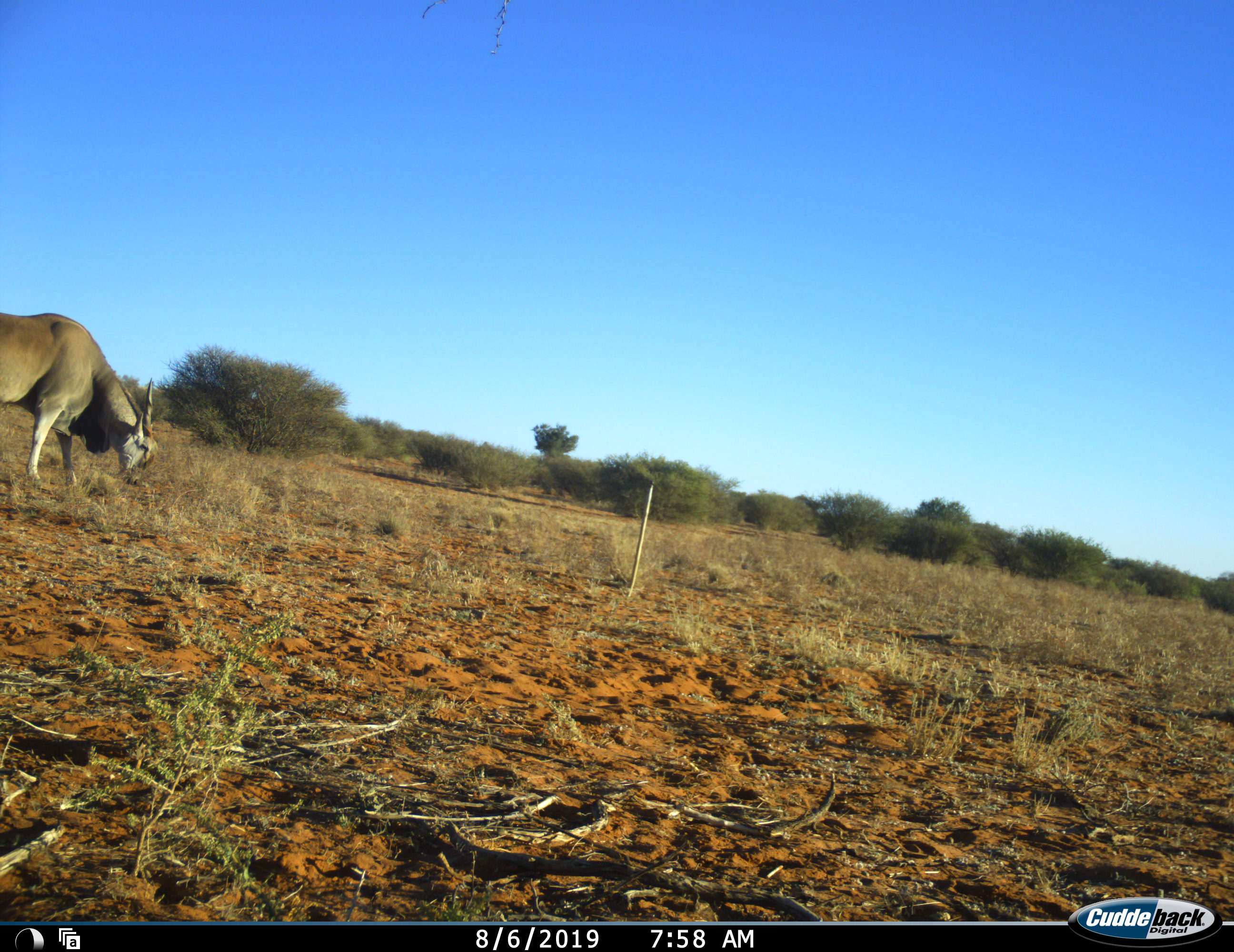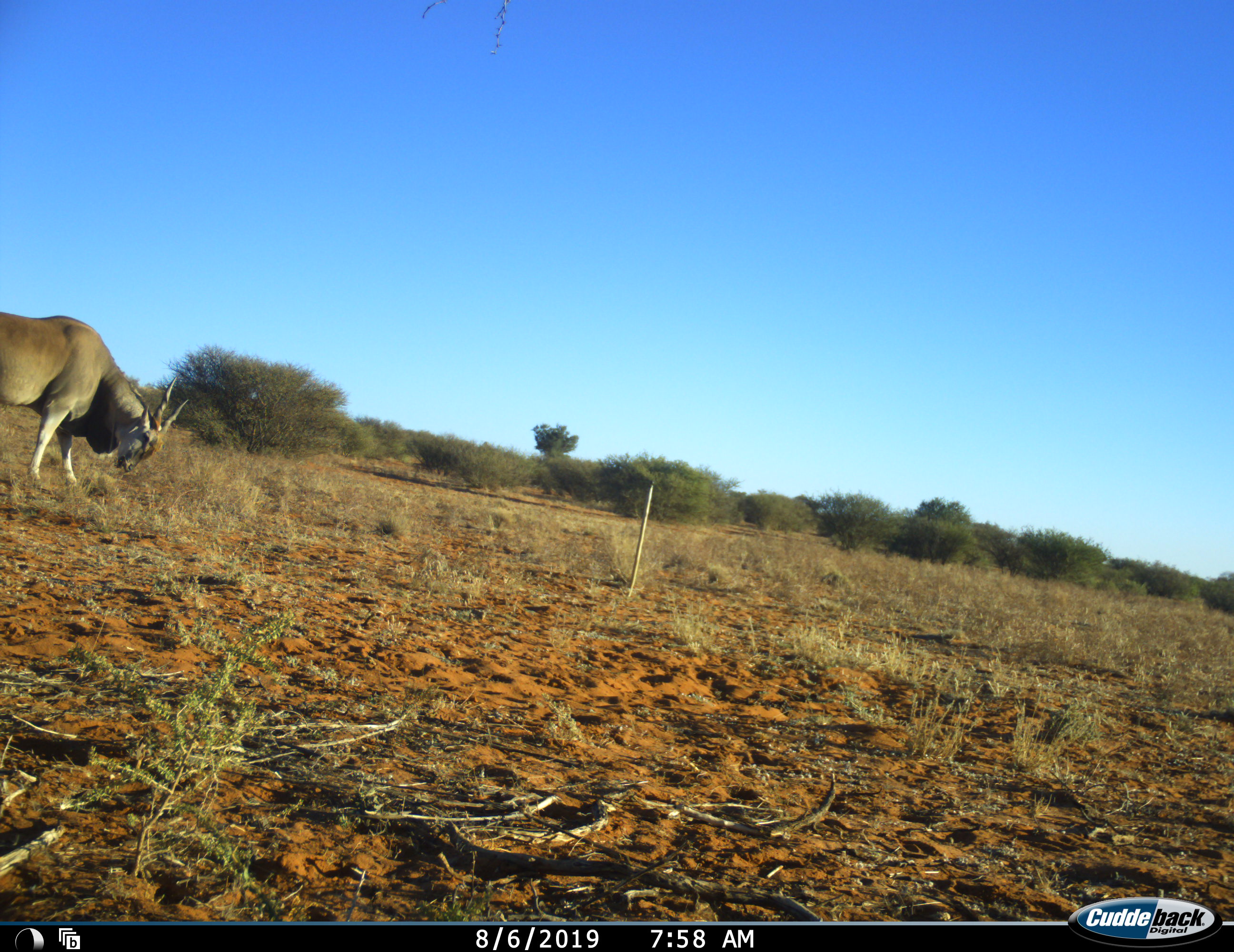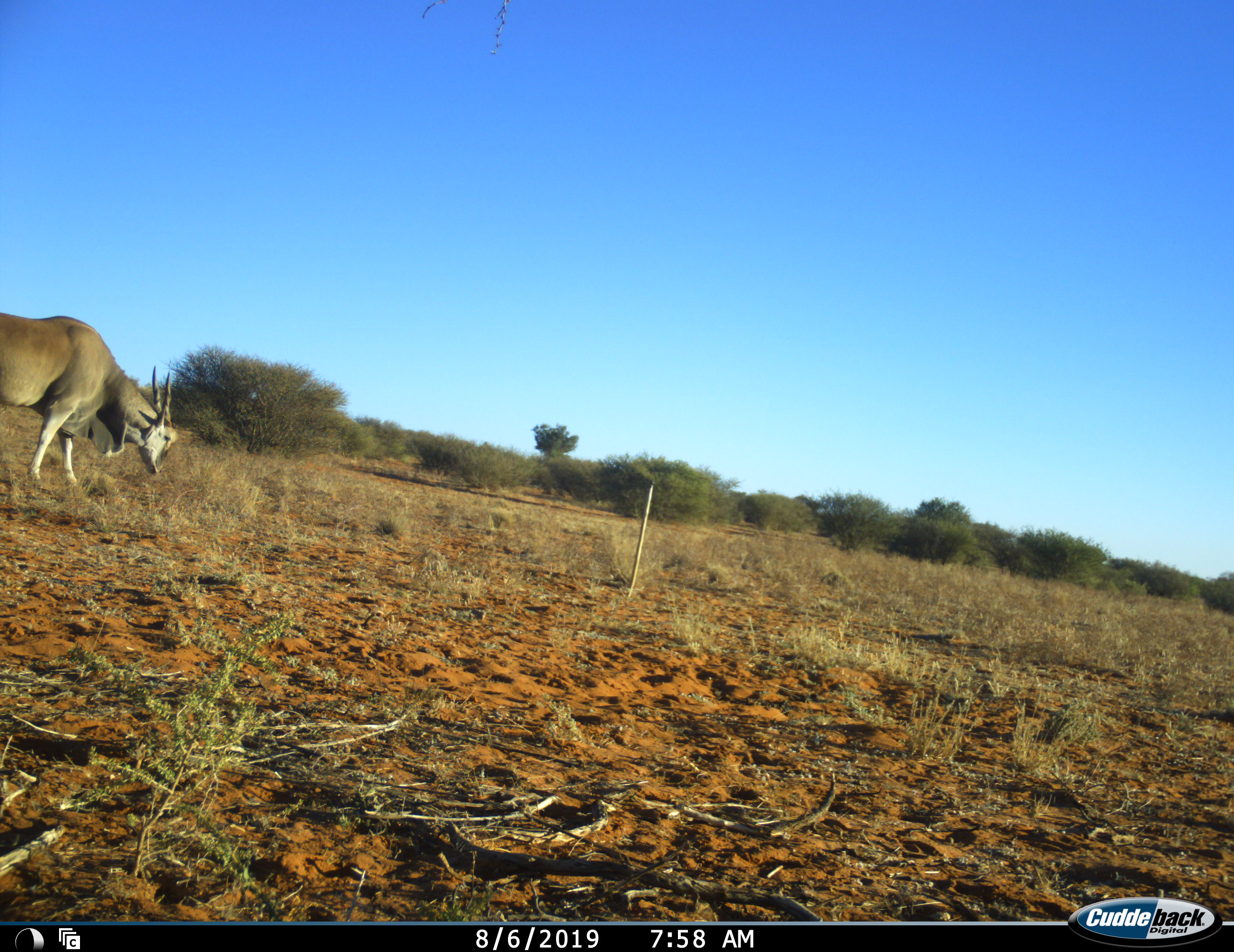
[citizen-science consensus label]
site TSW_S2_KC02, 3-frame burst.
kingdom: Animalia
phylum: Chordata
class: Mammalia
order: Artiodactyla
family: Bovidae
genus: Tragelaphus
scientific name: Tragelaphus oryx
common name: eland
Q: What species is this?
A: Eland (Tragelaphus oryx).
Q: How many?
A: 1.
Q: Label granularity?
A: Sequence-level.